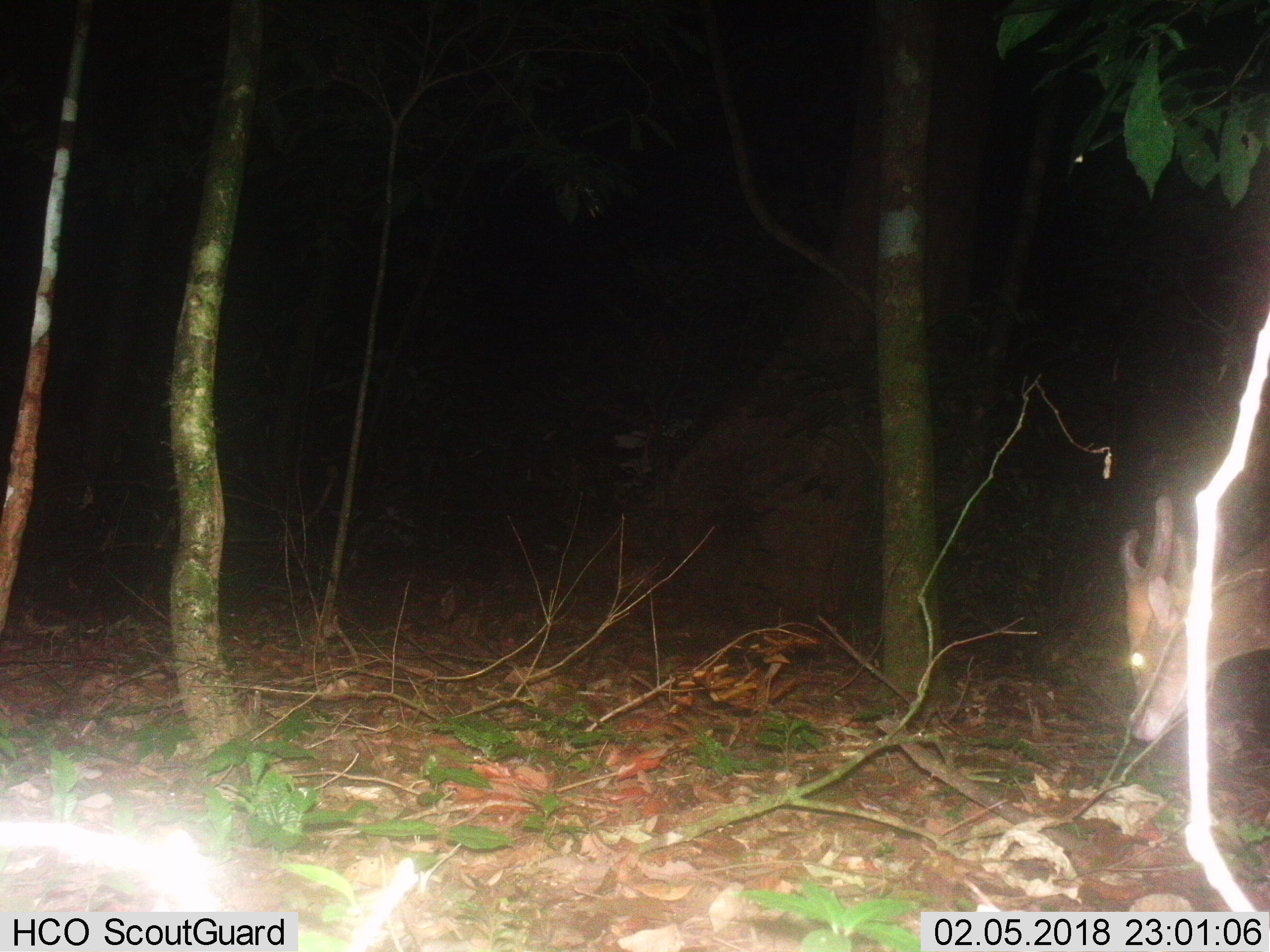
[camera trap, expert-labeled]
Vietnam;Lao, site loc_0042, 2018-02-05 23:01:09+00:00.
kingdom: Animalia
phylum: Chordata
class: Mammalia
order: Artiodactyla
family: Cervidae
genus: Muntiacus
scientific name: Muntiacus vuquangensis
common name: large-antlered muntjac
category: large antlered muntjac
Large antlered muntjac (large-antlered muntjac) (Muntiacus vuquangensis). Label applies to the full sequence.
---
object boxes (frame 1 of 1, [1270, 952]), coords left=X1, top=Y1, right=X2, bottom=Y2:
large antlered muntjac: left=1119, top=493, right=1270, bottom=744